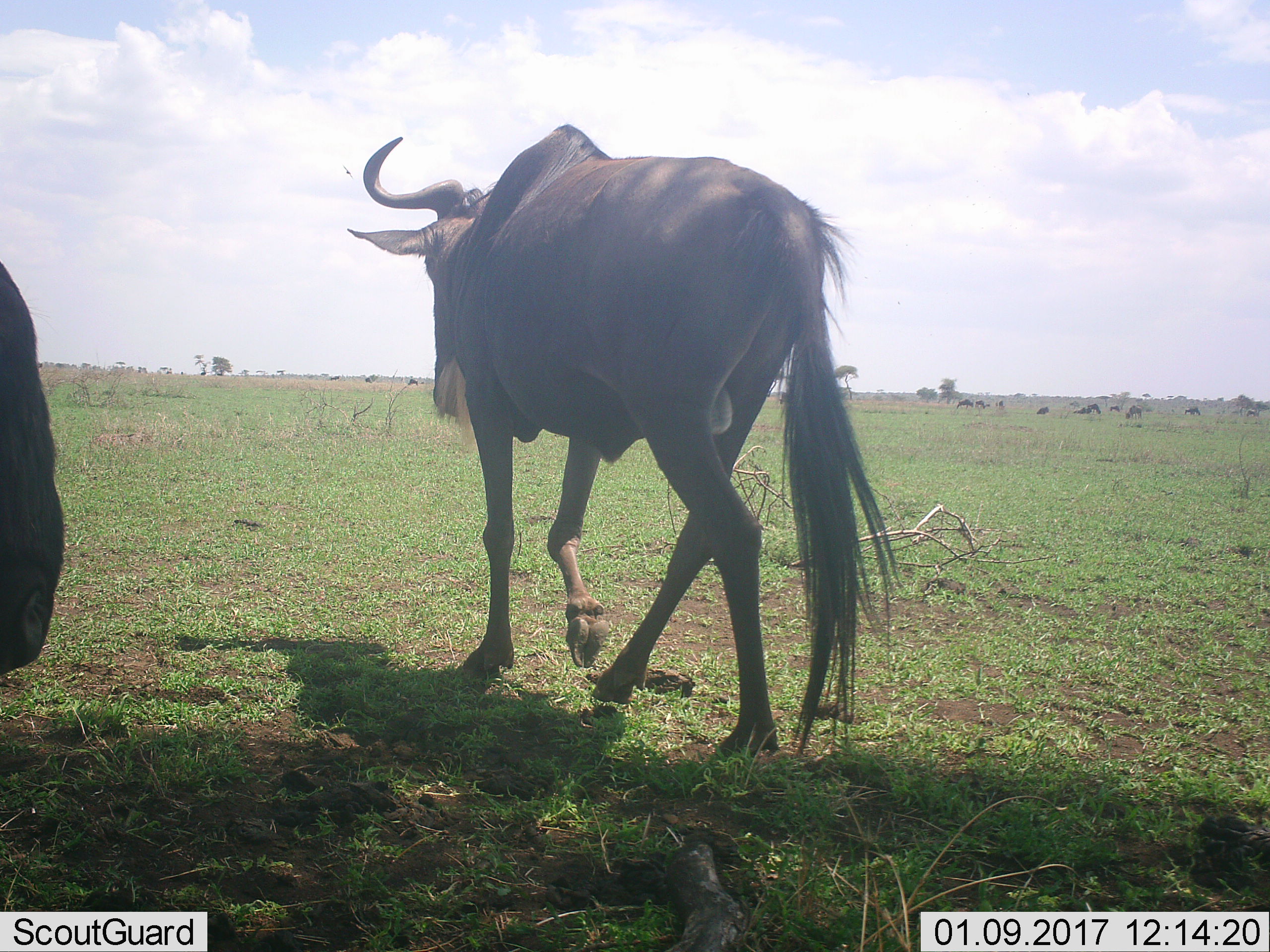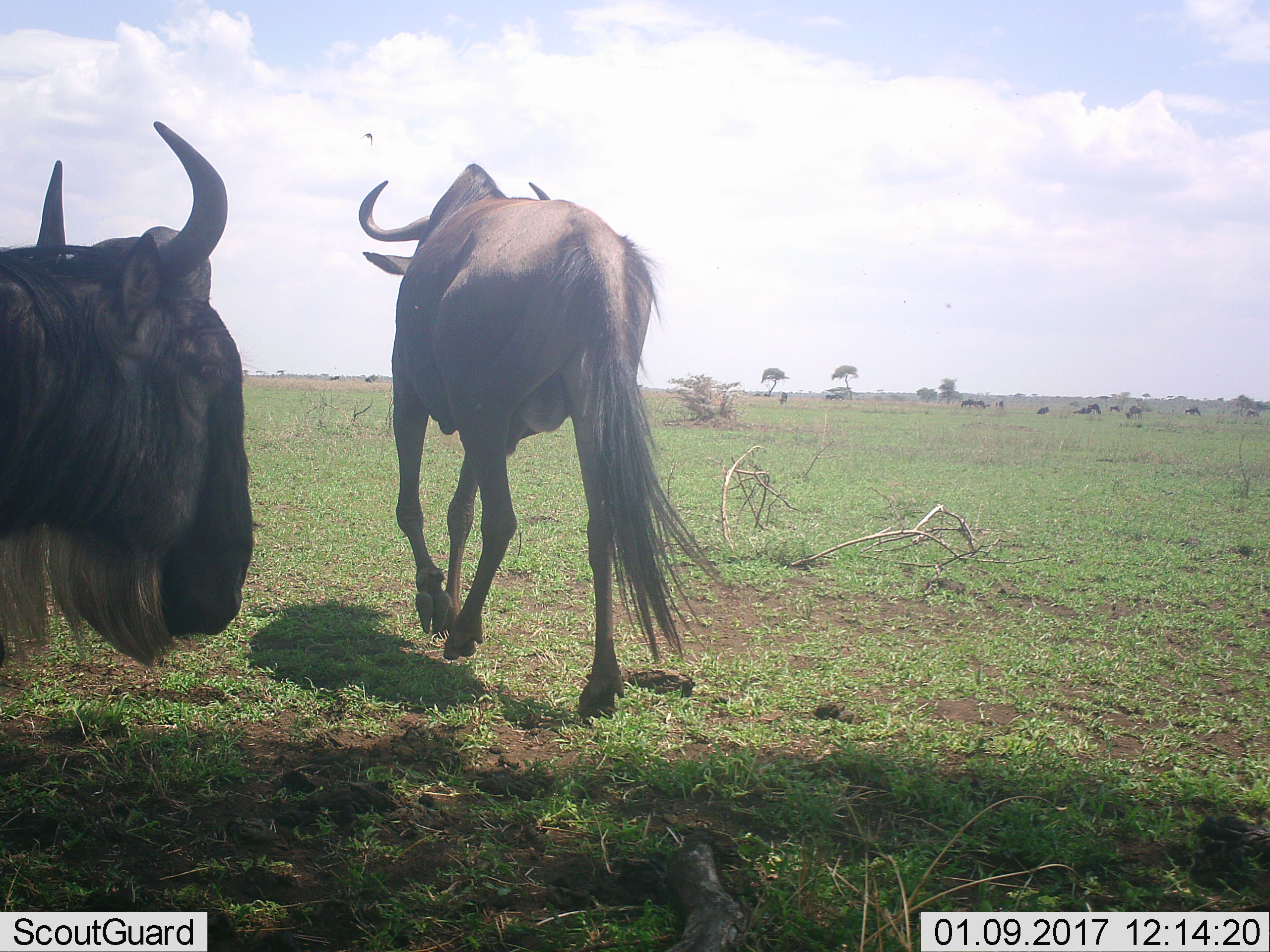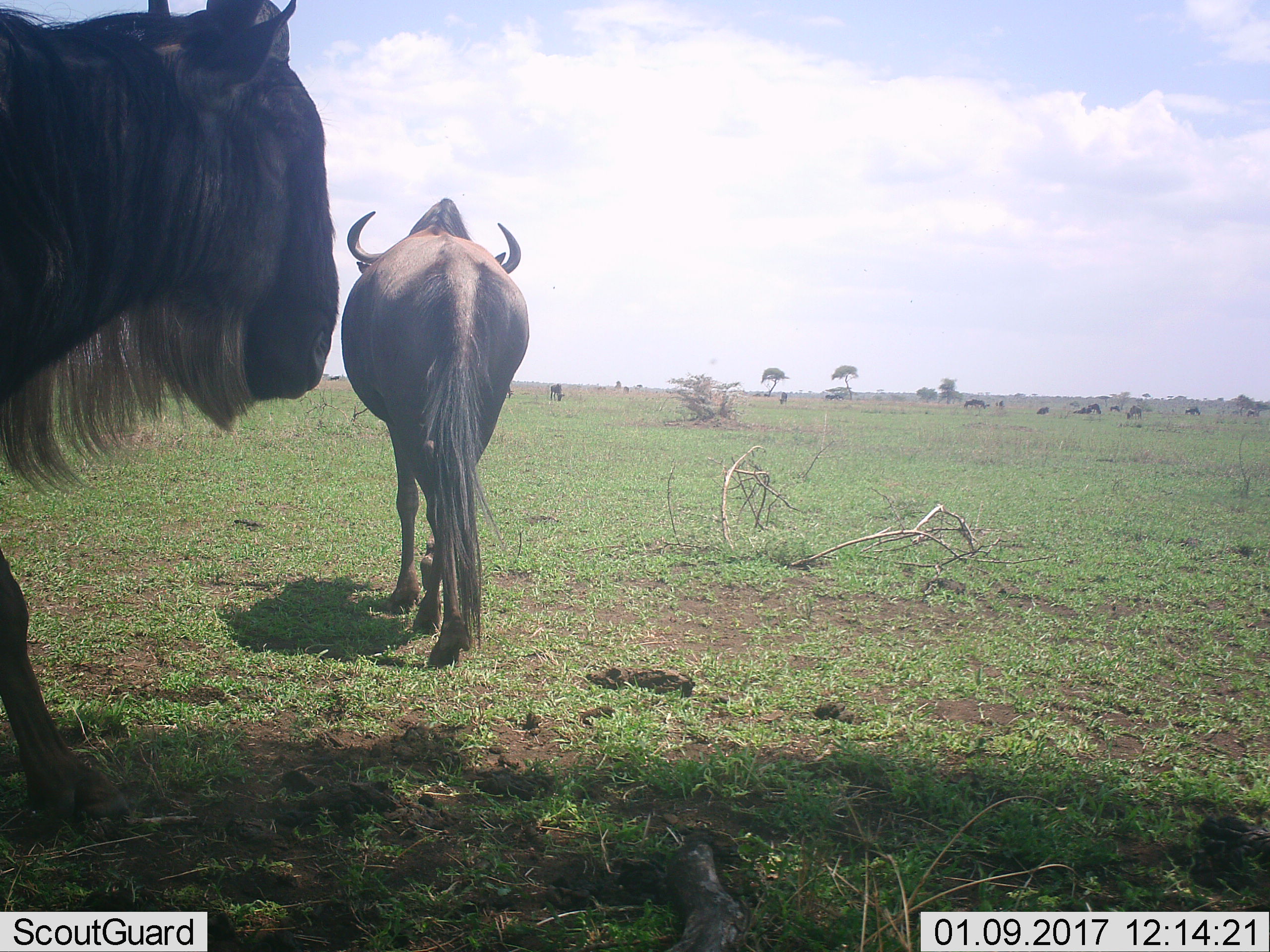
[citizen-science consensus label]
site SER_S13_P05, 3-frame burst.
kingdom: Animalia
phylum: Chordata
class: Mammalia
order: Artiodactyla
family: Bovidae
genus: Connochaetes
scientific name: Connochaetes taurinus taurinus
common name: blue wildebeest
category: wildebeestblue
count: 11-50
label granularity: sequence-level